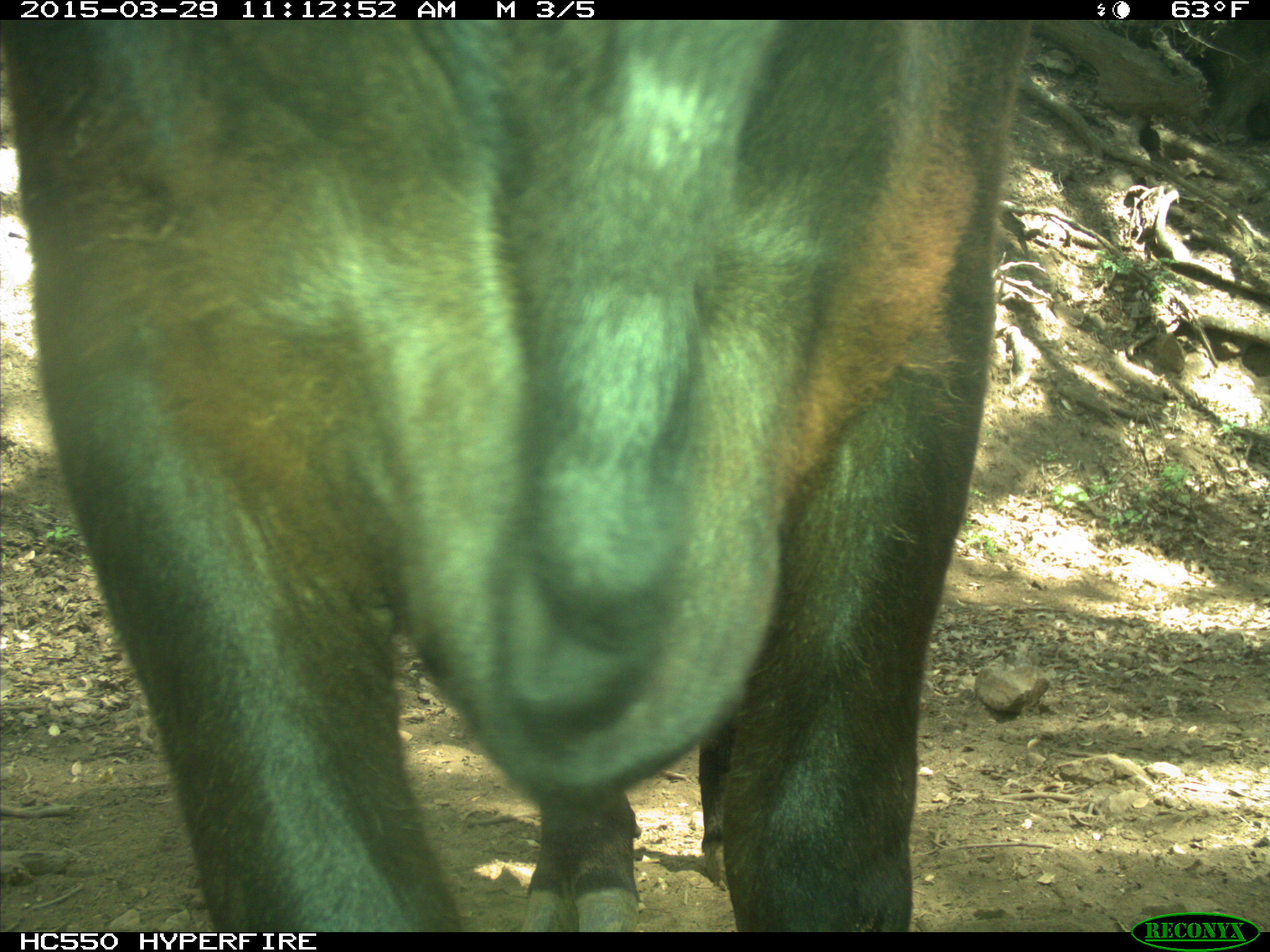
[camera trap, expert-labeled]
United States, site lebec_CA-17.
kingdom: Animalia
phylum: Chordata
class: Mammalia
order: Artiodactyla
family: Bovidae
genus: Bos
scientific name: Bos taurus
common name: domestic cow